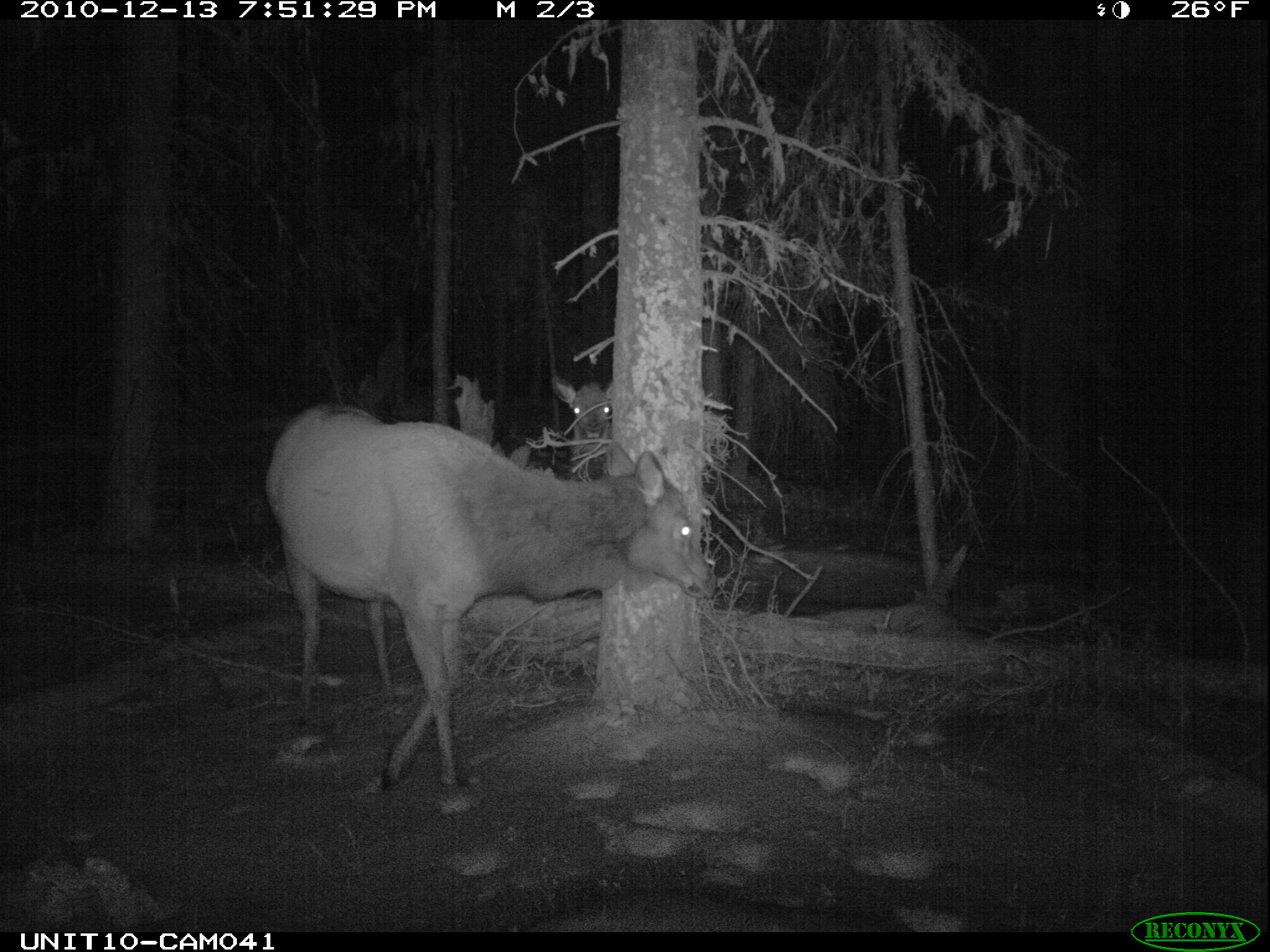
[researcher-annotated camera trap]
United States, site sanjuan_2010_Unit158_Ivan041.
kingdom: Animalia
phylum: Chordata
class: Mammalia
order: Artiodactyla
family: Cervidae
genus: Cervus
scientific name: Cervus elaphus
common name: red deer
Cervus elaphus (red deer).